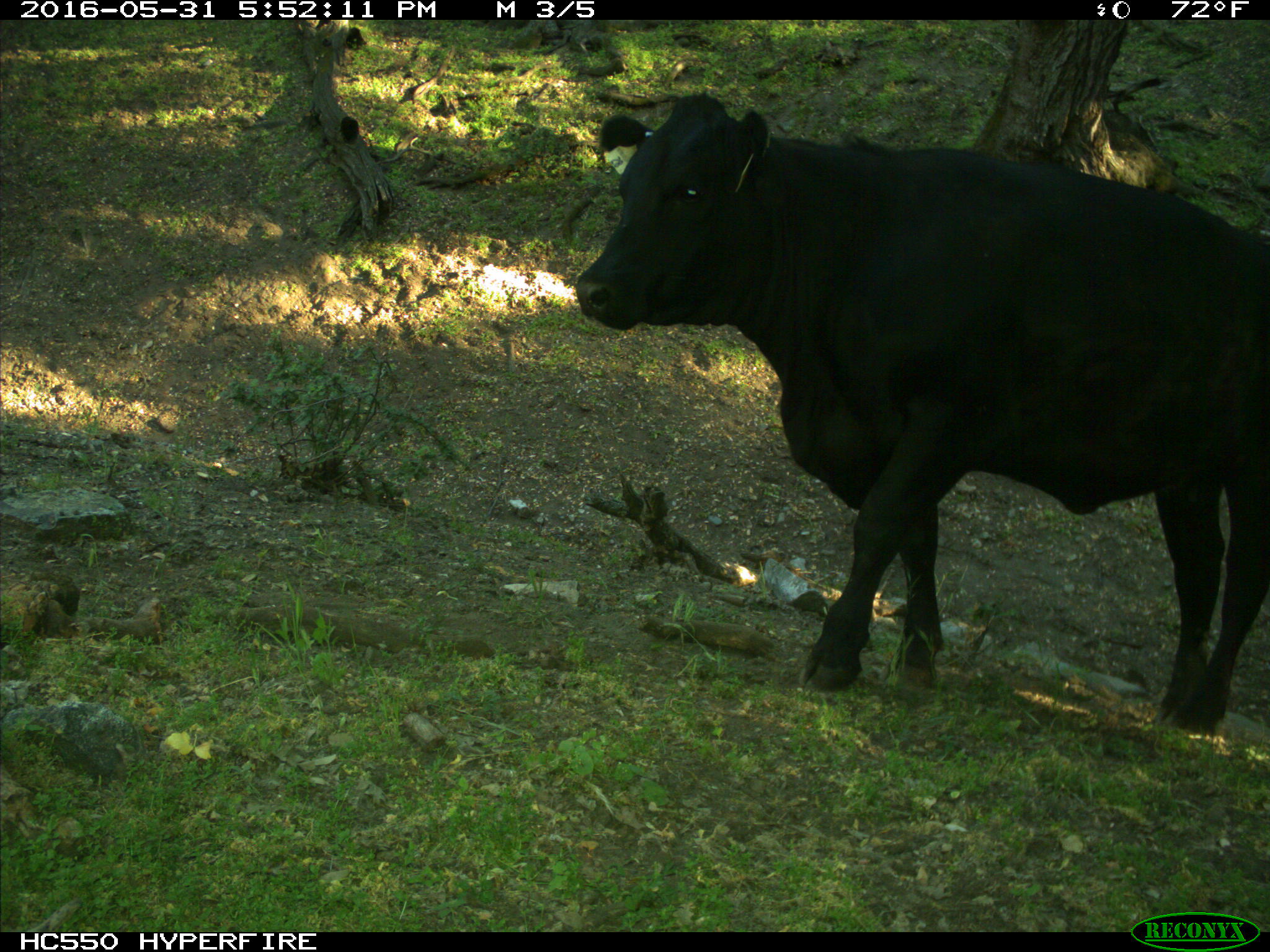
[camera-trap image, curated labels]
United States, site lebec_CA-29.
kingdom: Animalia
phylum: Chordata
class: Mammalia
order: Artiodactyla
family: Bovidae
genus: Bos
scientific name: Bos taurus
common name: domestic cow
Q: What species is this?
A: Bos taurus (domestic cow).